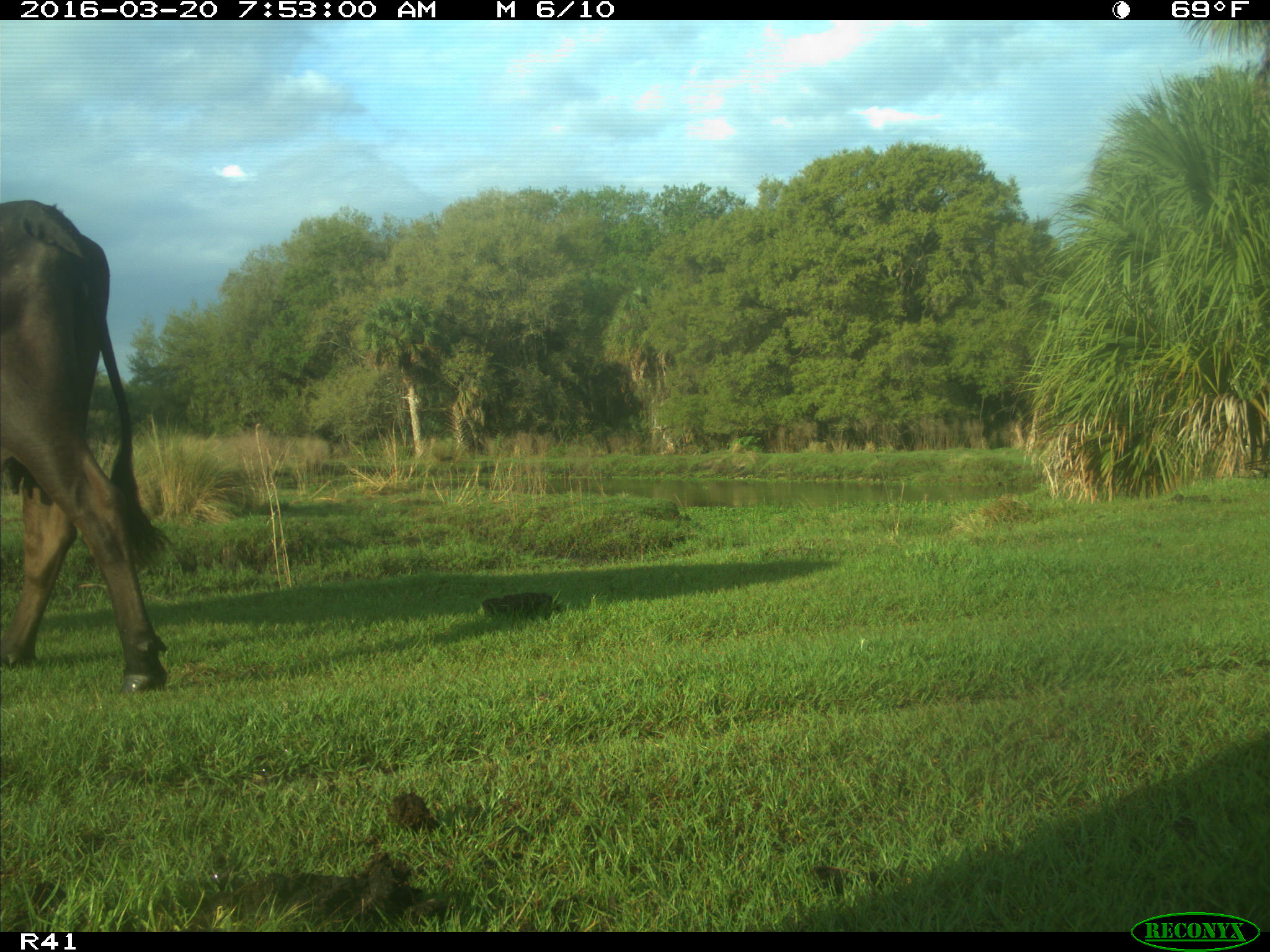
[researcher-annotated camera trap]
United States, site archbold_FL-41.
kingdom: Animalia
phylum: Chordata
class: Mammalia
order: Artiodactyla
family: Bovidae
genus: Bos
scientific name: Bos taurus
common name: domestic cow